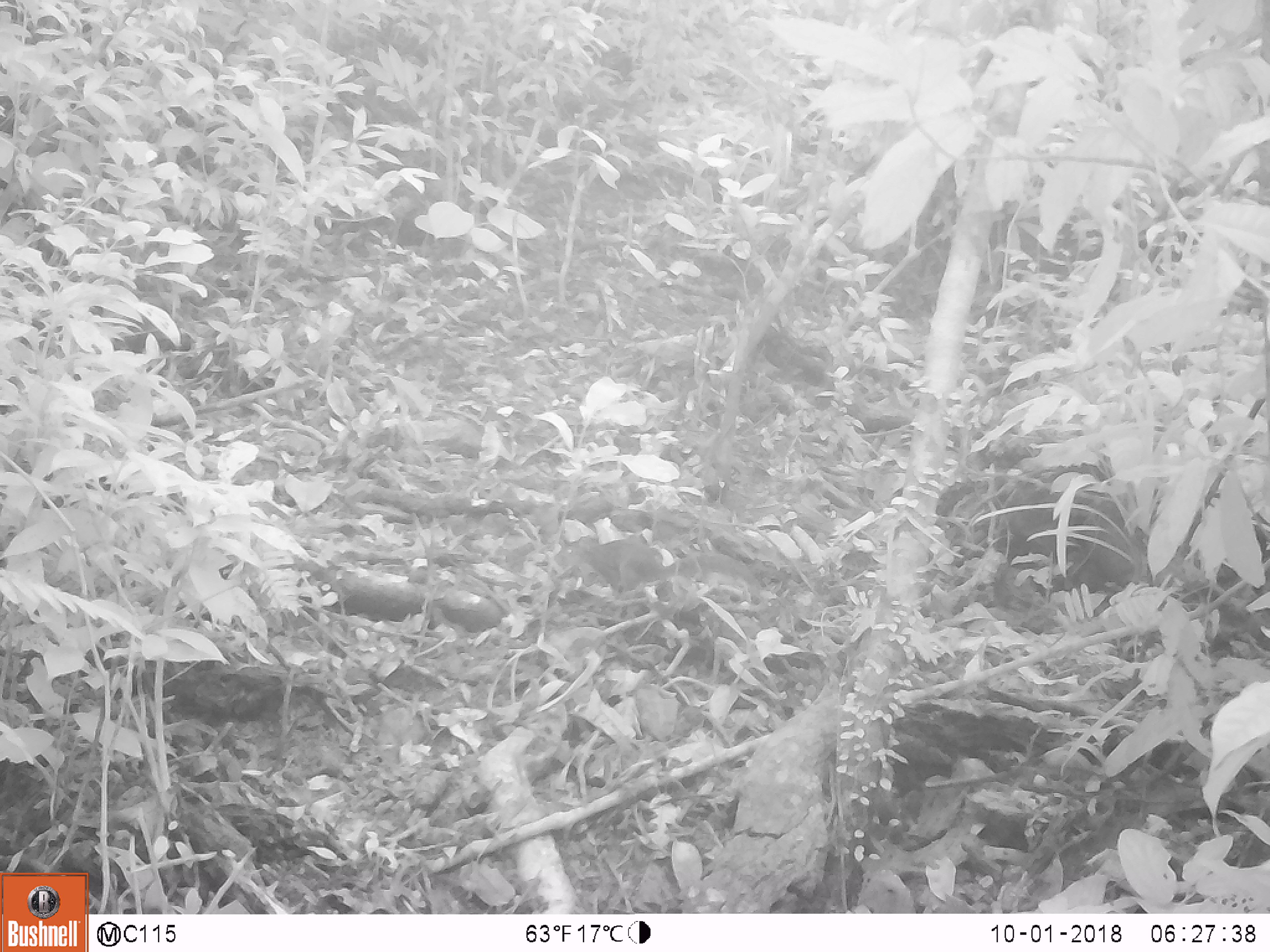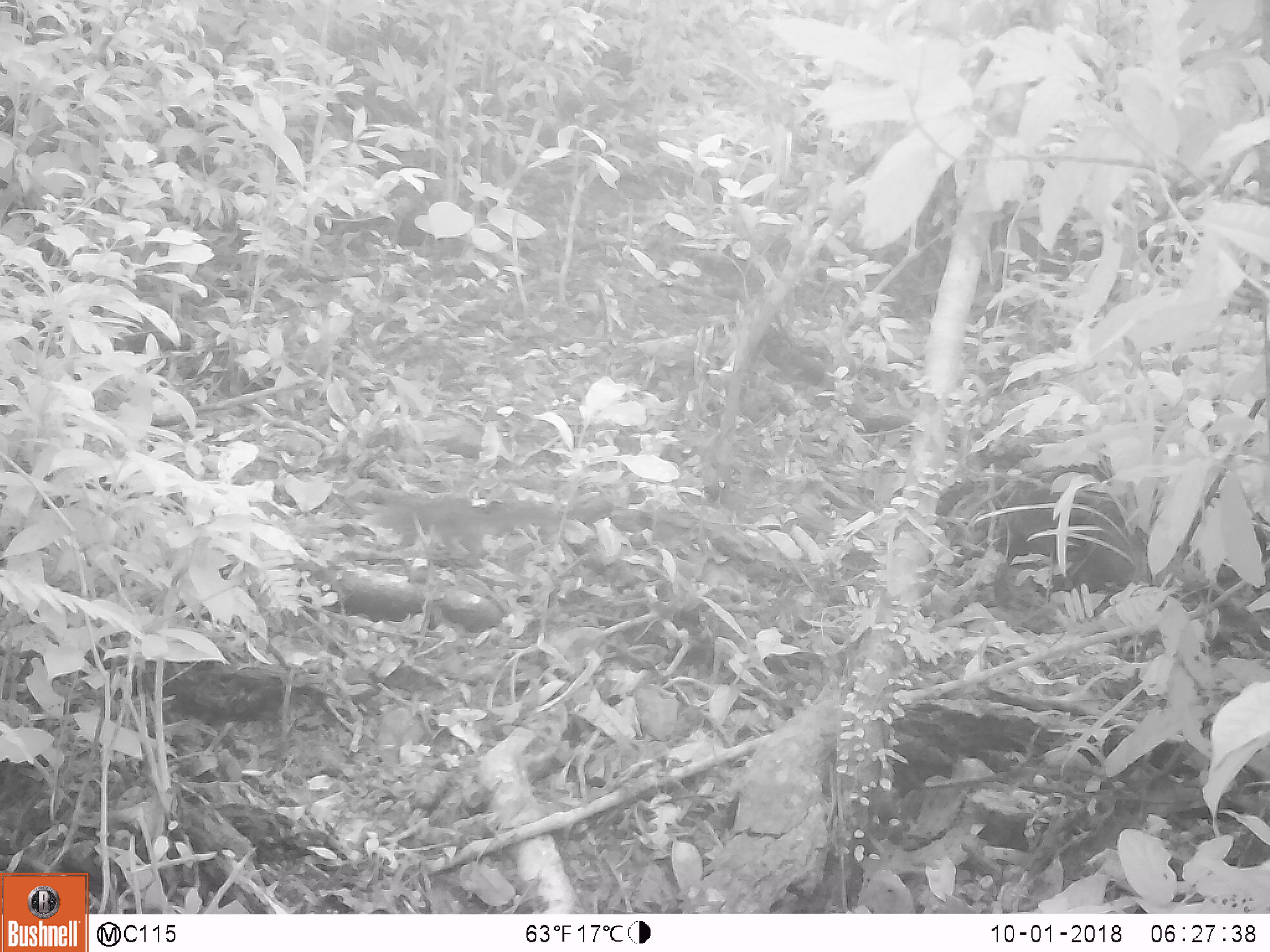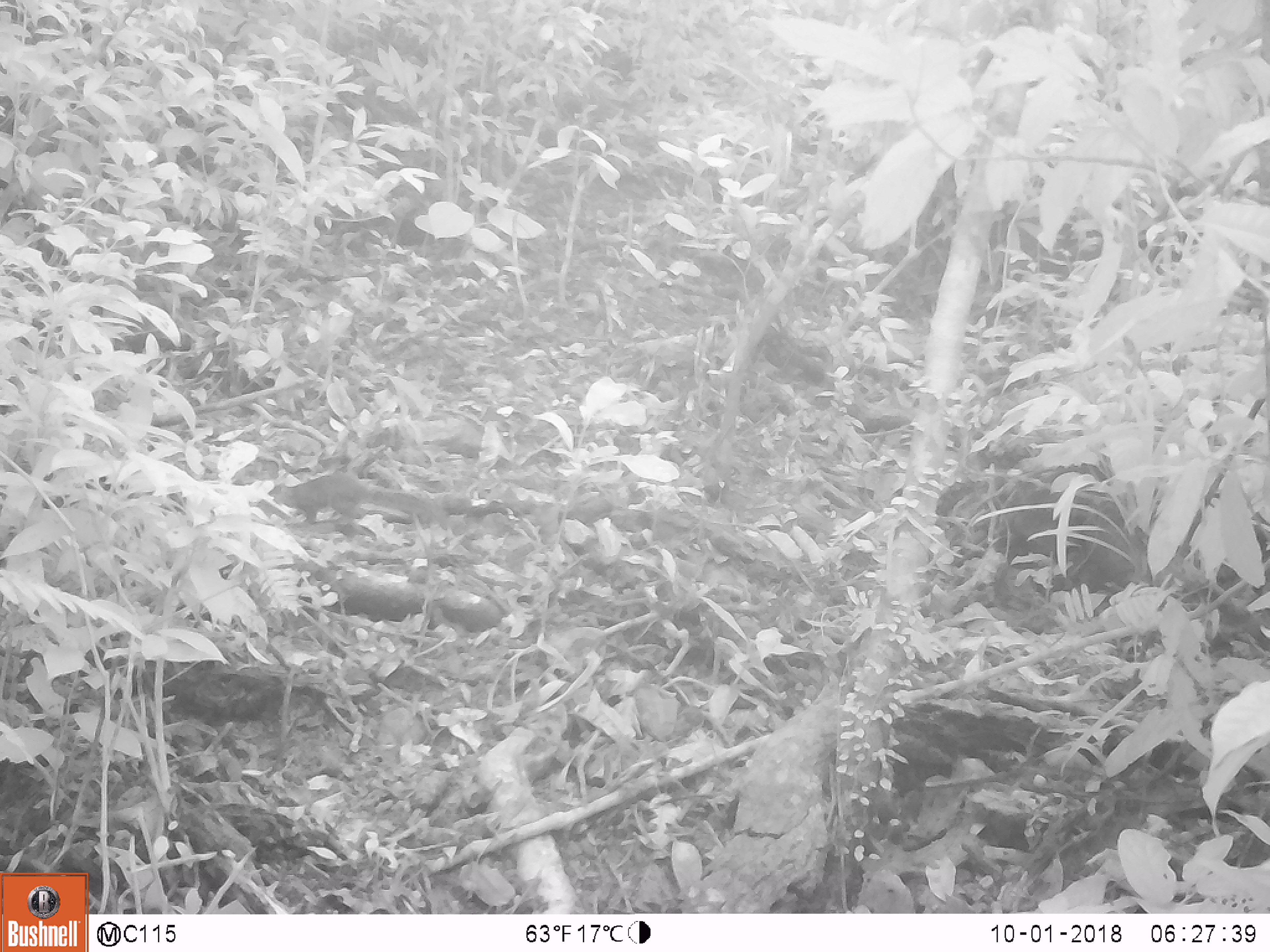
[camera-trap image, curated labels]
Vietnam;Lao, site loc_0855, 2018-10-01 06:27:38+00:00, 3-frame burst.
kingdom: Animalia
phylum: Chordata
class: Mammalia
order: Rodentia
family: Sciuridae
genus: Dremomys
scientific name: Dremomys rufigenis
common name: red-cheeked squirrel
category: red cheeked squirrel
Red cheeked squirrel (red-cheeked squirrel) (Dremomys rufigenis). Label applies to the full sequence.